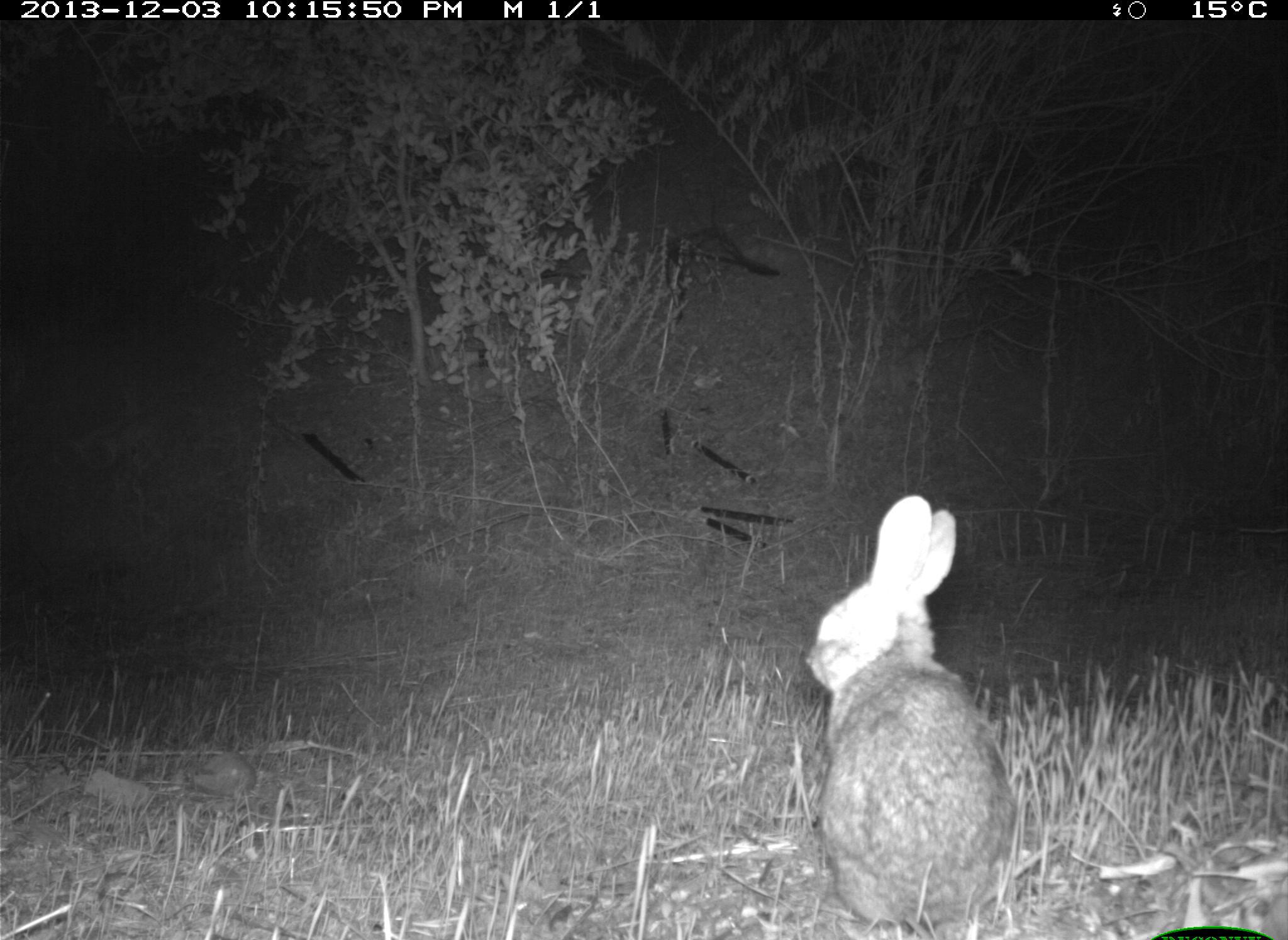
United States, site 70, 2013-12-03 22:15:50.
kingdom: Animalia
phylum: Chordata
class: Mammalia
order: Lagomorpha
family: Leporidae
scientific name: Leporidae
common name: rabbits and hares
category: rabbit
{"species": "rabbit (rabbits and hares) (Leporidae)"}